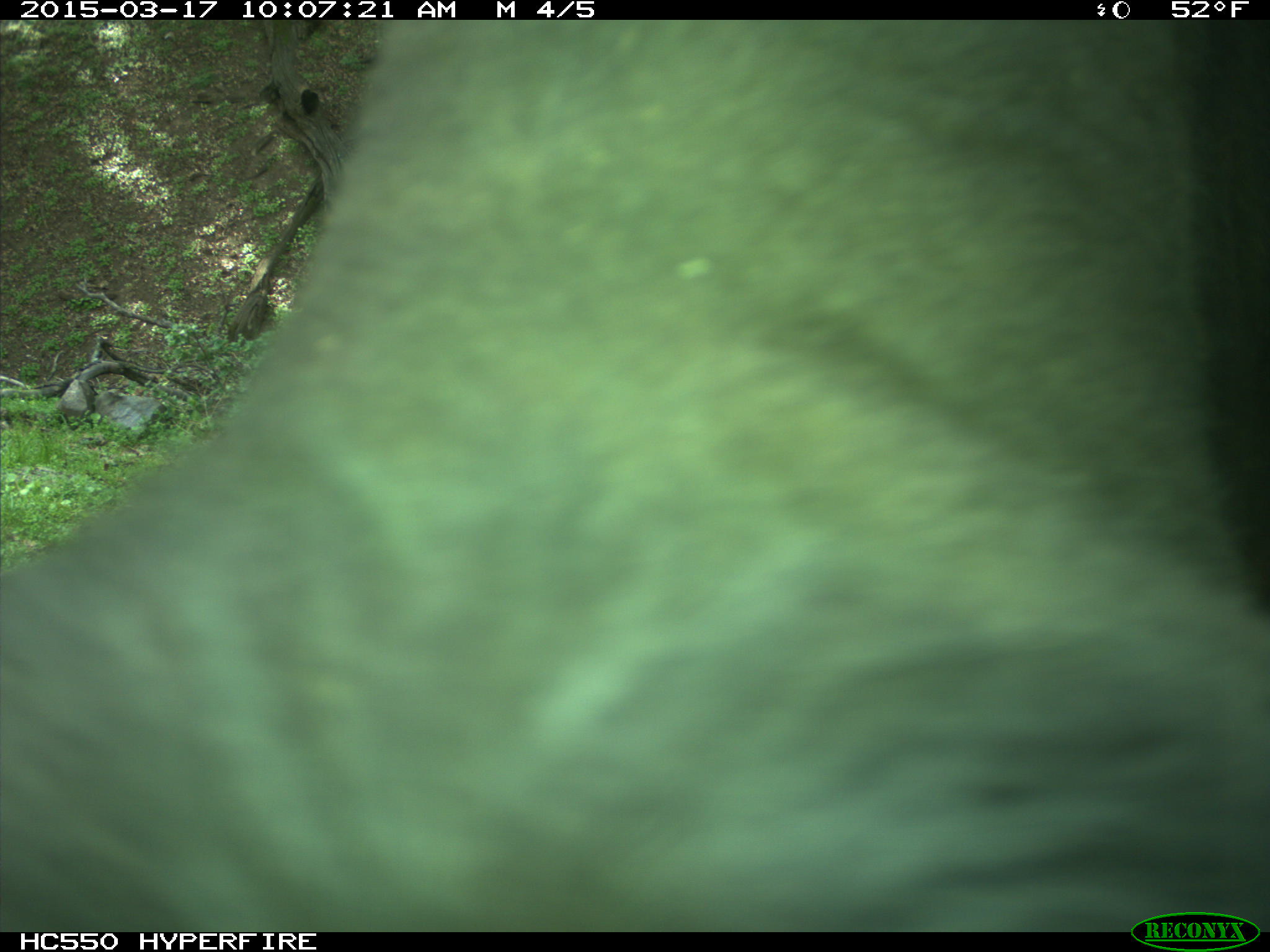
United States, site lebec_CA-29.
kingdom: Animalia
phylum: Chordata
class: Mammalia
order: Artiodactyla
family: Bovidae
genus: Bos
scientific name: Bos taurus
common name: domestic cow